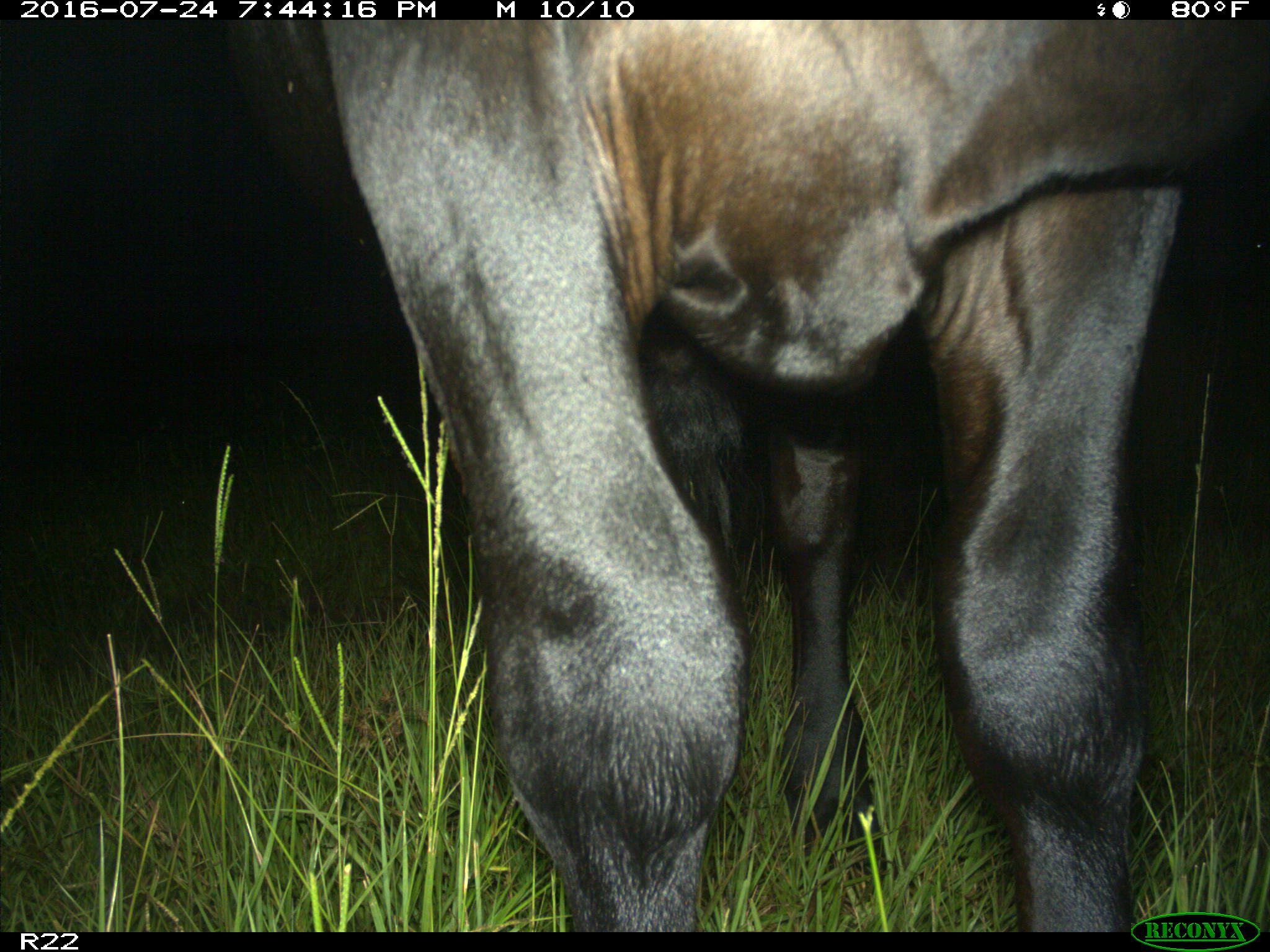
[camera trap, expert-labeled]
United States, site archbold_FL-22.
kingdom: Animalia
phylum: Chordata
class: Mammalia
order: Artiodactyla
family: Bovidae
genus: Bos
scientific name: Bos taurus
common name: domestic cow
Bos taurus (domestic cow).